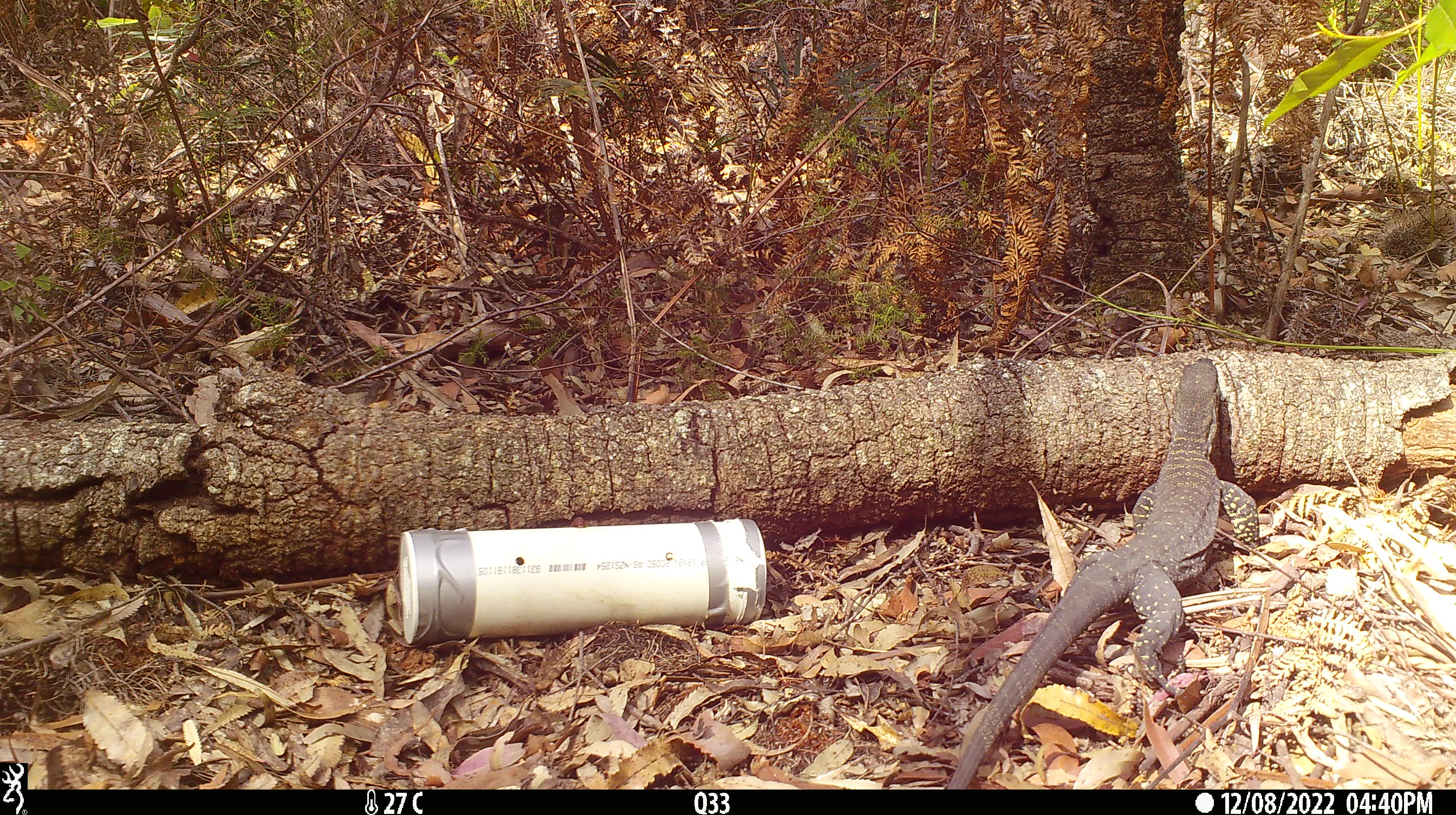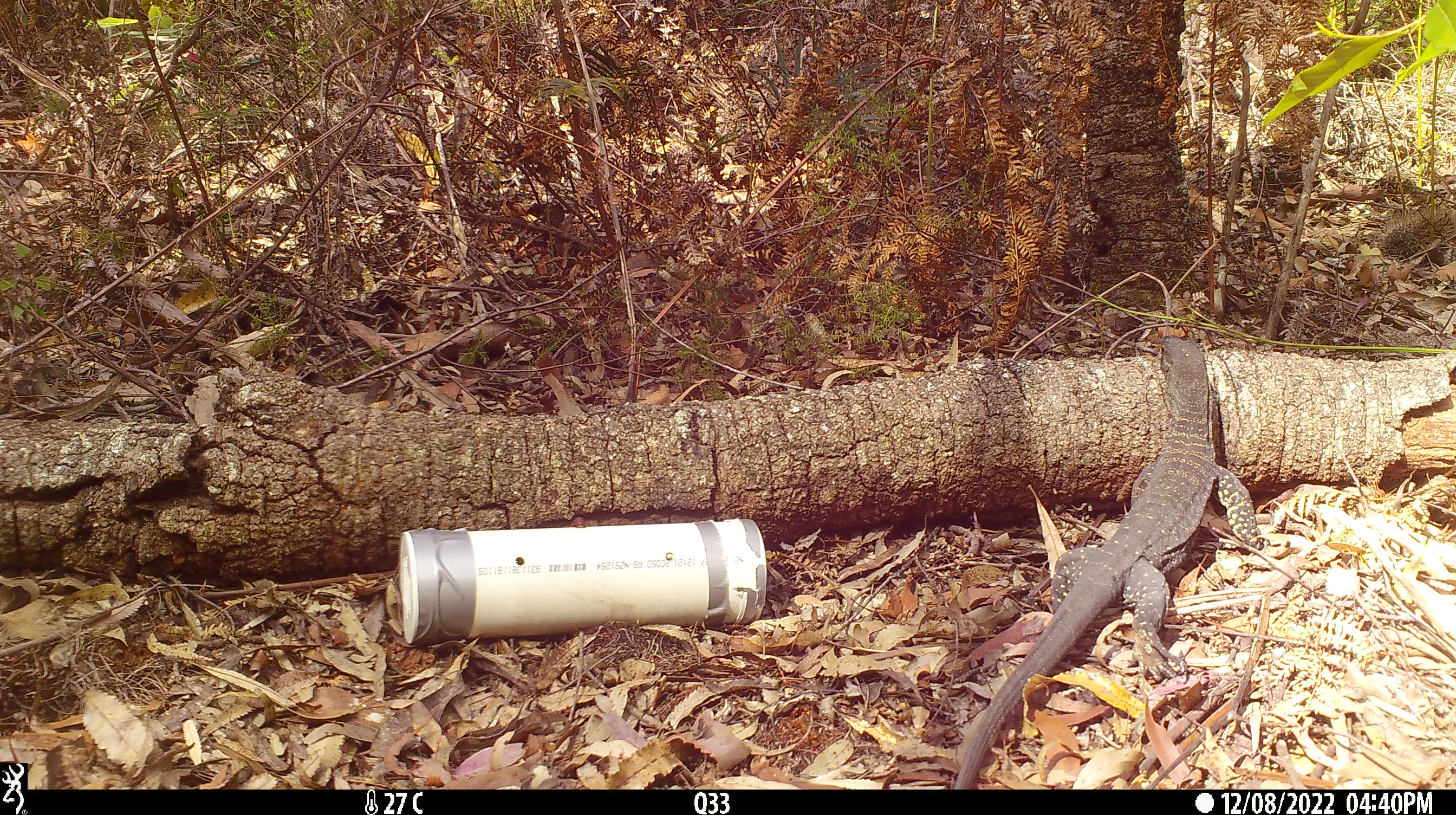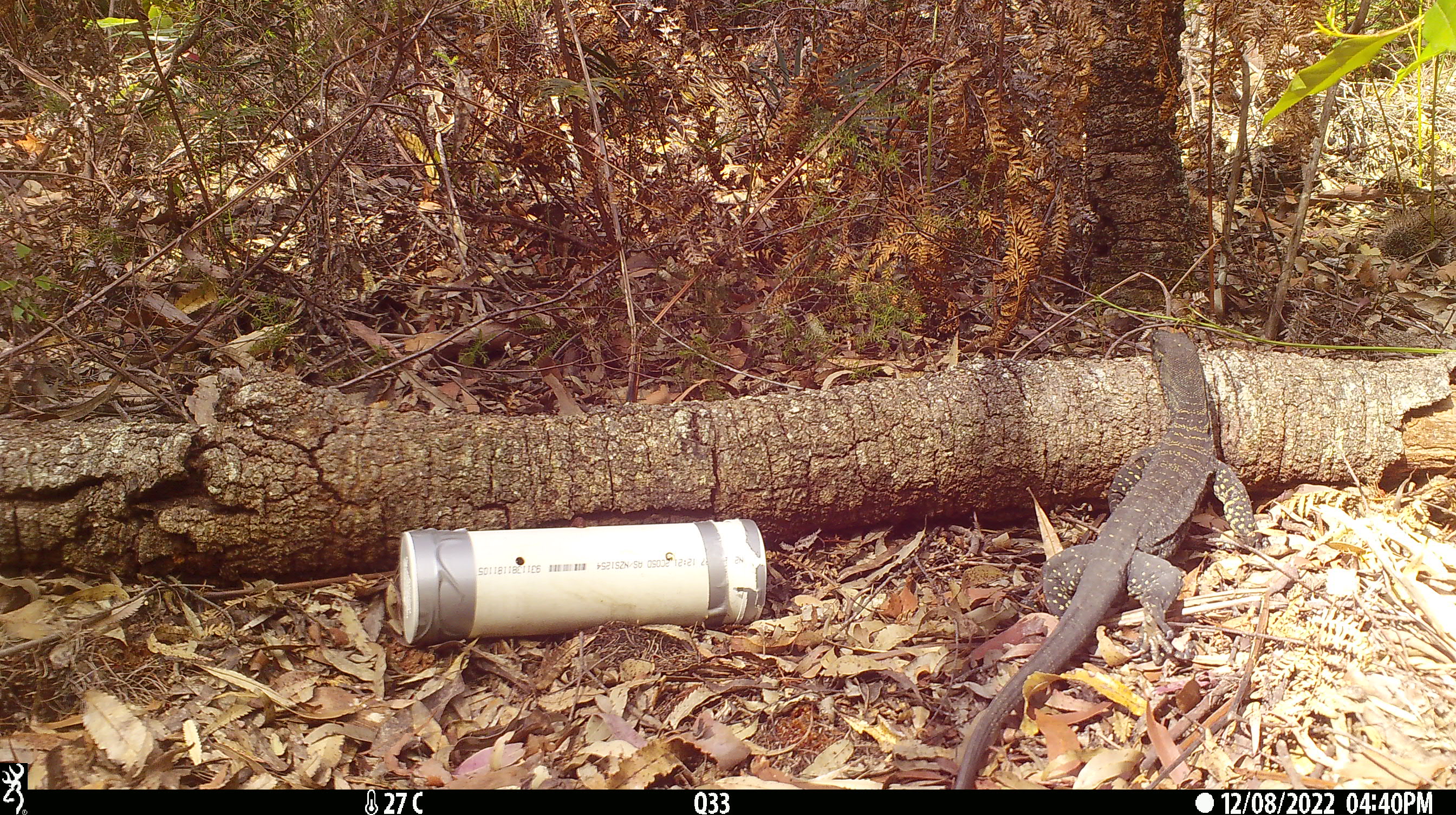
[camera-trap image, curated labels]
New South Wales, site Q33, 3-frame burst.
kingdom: Animalia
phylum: Chordata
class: Reptilia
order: Squamata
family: Varanidae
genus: Varanus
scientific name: Varanus varius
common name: lace monitor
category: goanna